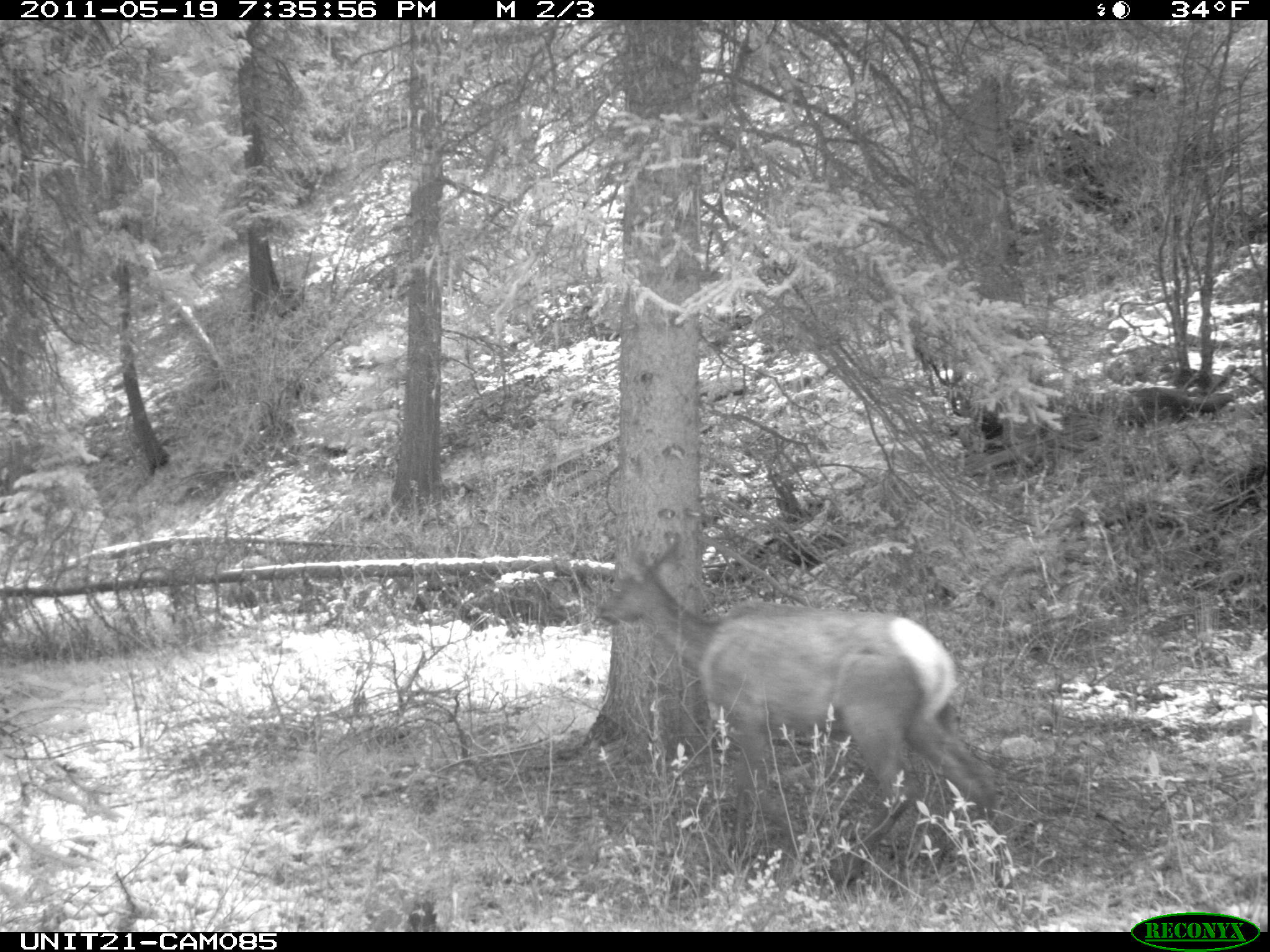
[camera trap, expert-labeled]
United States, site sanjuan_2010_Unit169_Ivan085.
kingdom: Animalia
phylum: Chordata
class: Mammalia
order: Artiodactyla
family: Cervidae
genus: Cervus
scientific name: Cervus elaphus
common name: red deer